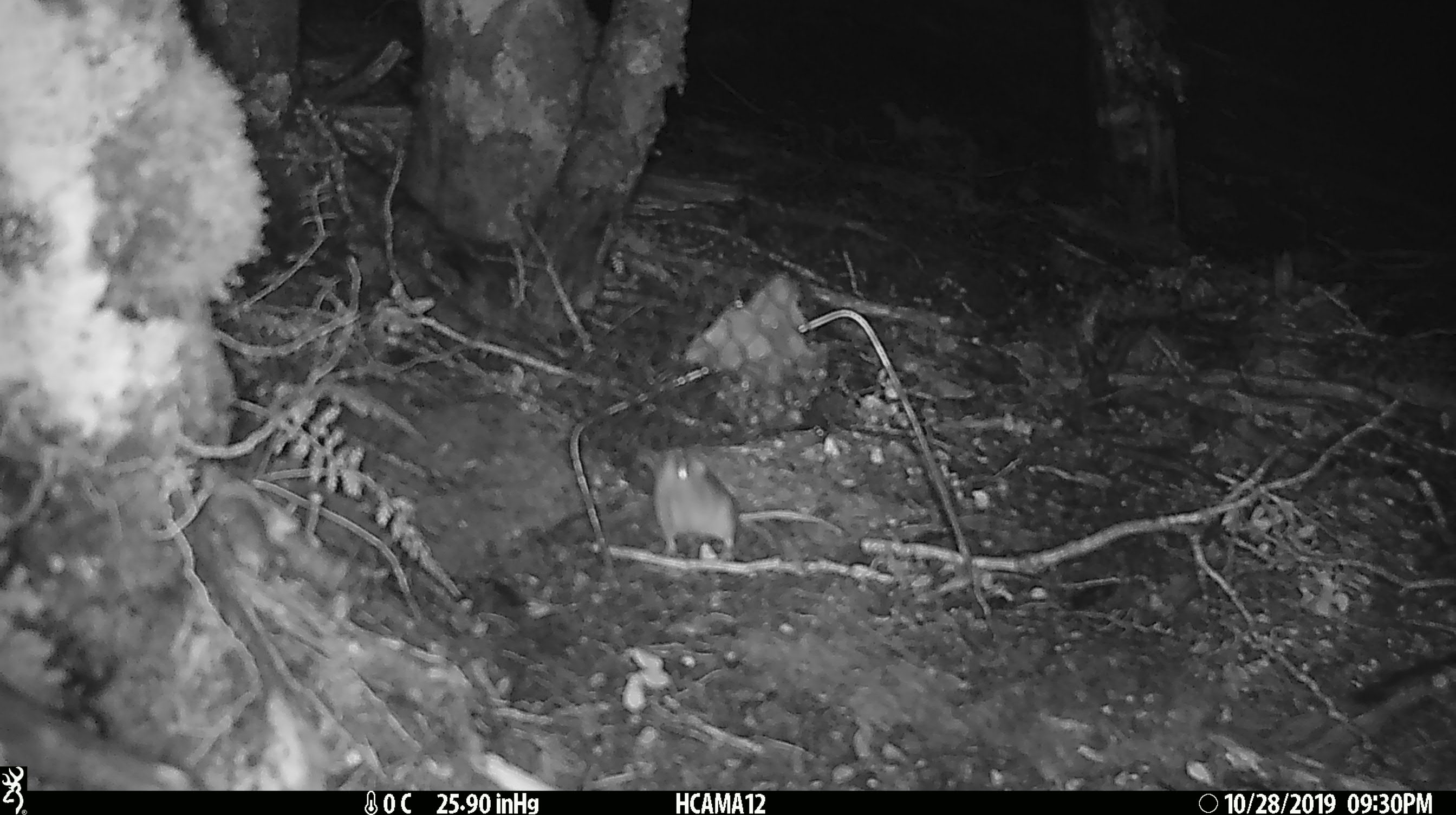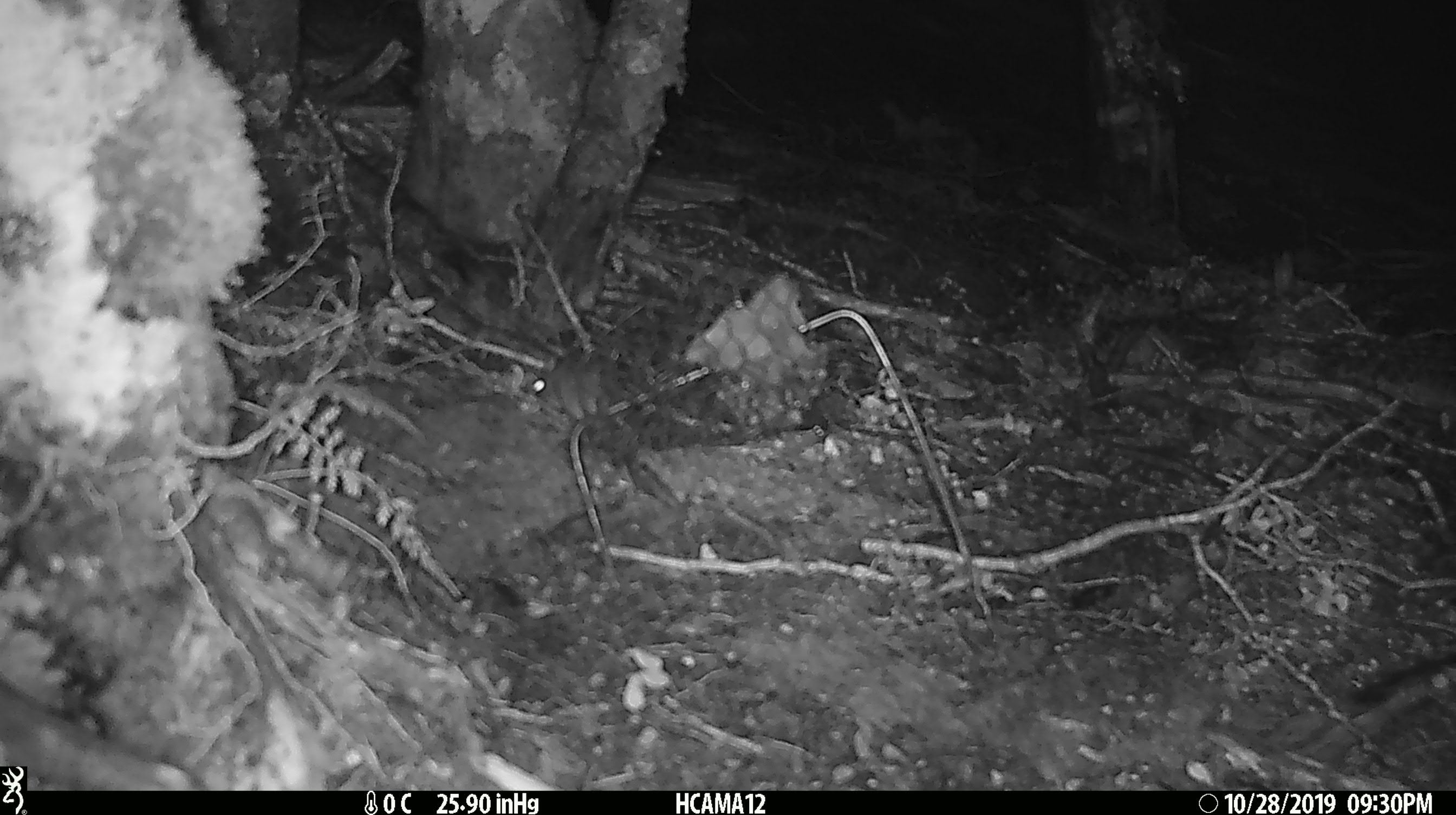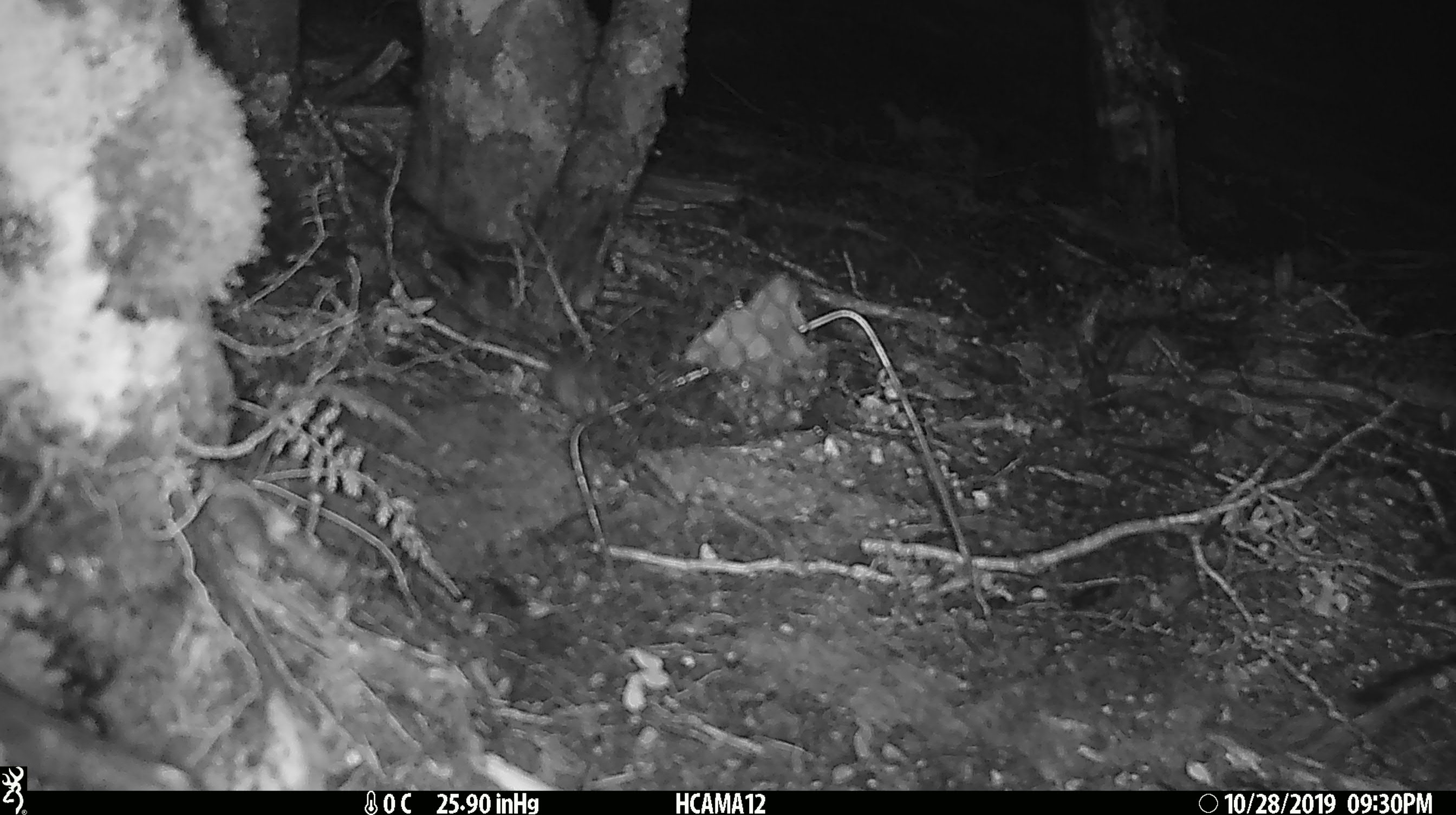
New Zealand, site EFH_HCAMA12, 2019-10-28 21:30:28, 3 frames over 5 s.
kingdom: Animalia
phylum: Chordata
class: Mammalia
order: Rodentia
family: Muridae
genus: Mus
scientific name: Mus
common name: mouse